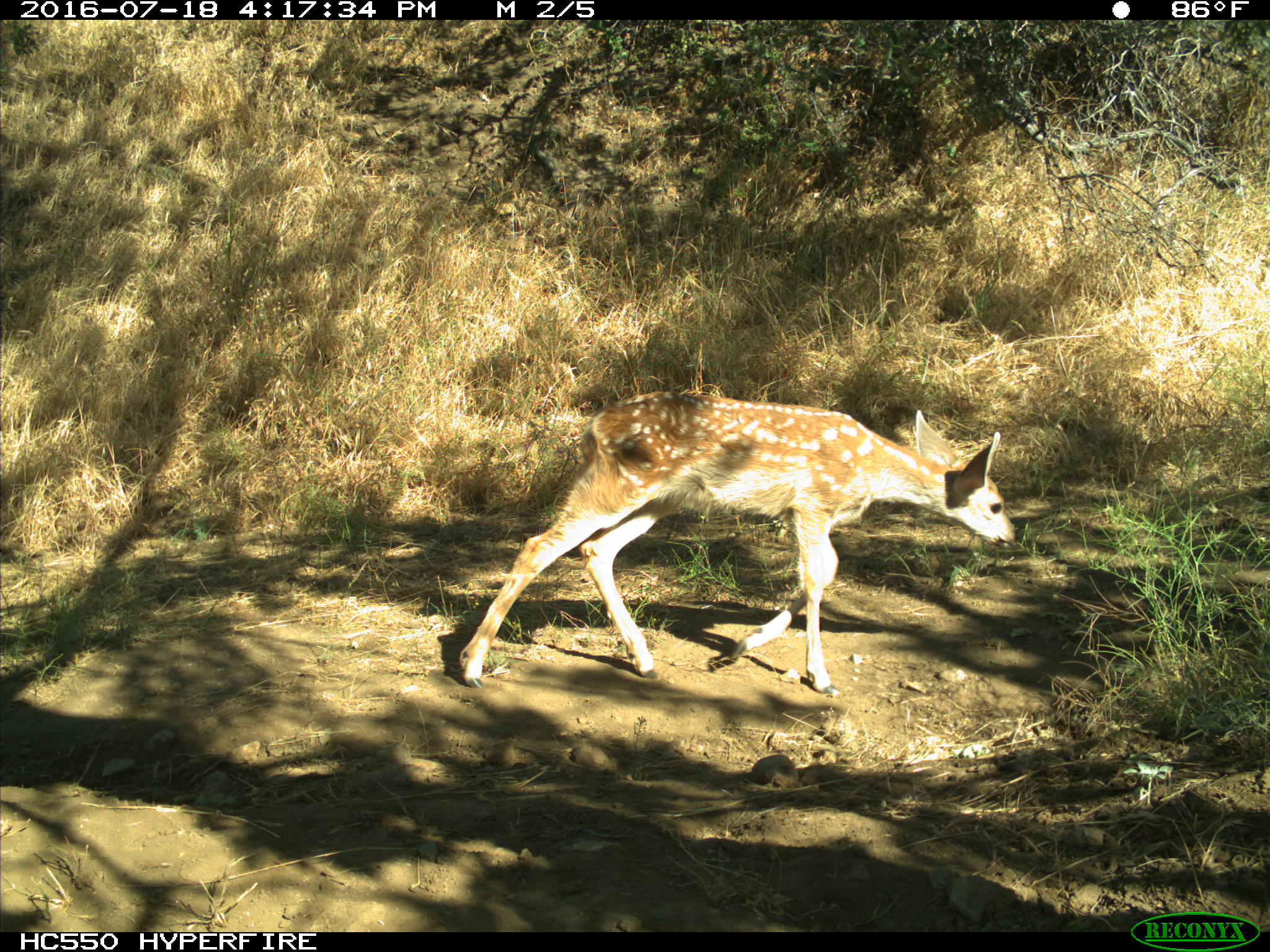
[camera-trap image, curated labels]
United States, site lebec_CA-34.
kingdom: Animalia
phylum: Chordata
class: Mammalia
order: Artiodactyla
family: Cervidae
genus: Odocoileus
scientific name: Odocoileus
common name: deer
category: unidentified deer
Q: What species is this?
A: Unidentified deer (deer) (Odocoileus).